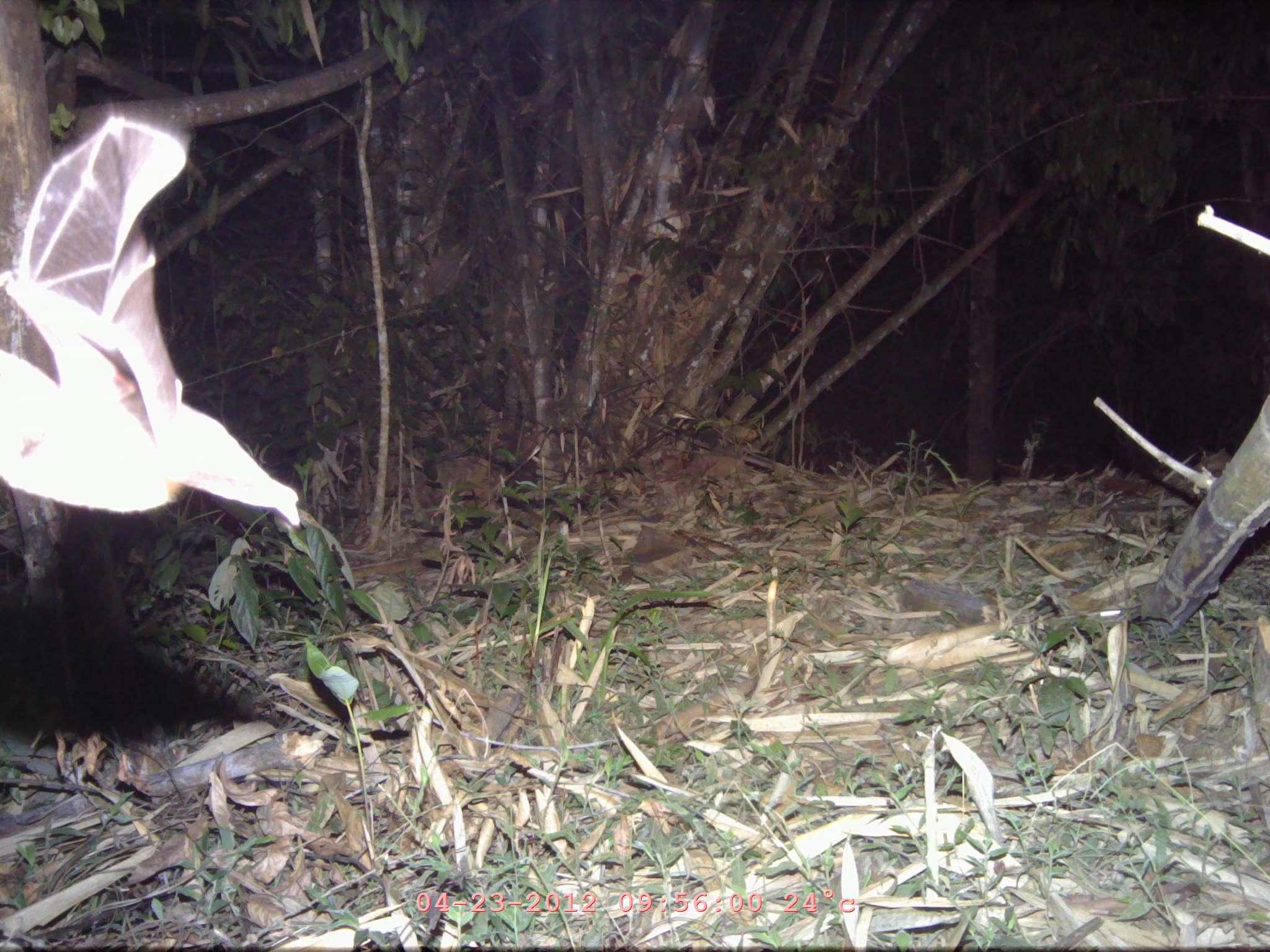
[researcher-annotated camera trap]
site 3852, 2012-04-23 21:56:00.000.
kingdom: Animalia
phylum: Chordata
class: Mammalia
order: Chiroptera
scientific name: Chiroptera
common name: bats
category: unknown bat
Unknown bat (bats) (Chiroptera), count 1.